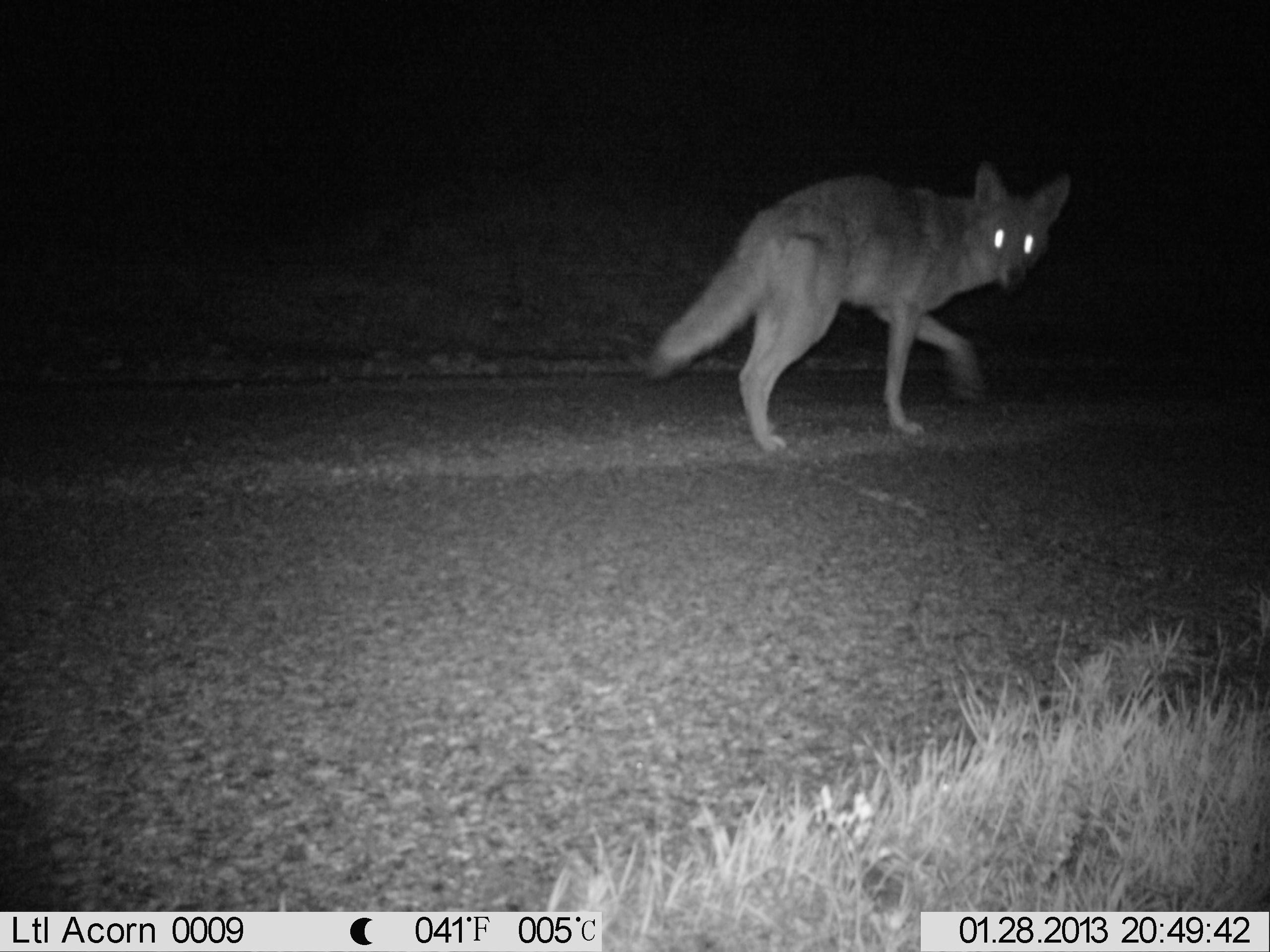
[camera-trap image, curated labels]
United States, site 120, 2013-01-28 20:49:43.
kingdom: Animalia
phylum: Chordata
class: Mammalia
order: Carnivora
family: Canidae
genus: Canis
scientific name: Canis latrans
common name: coyote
Coyote (Canis latrans).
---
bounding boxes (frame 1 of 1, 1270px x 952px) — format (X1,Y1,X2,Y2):
coyote: (641,135,1094,470)